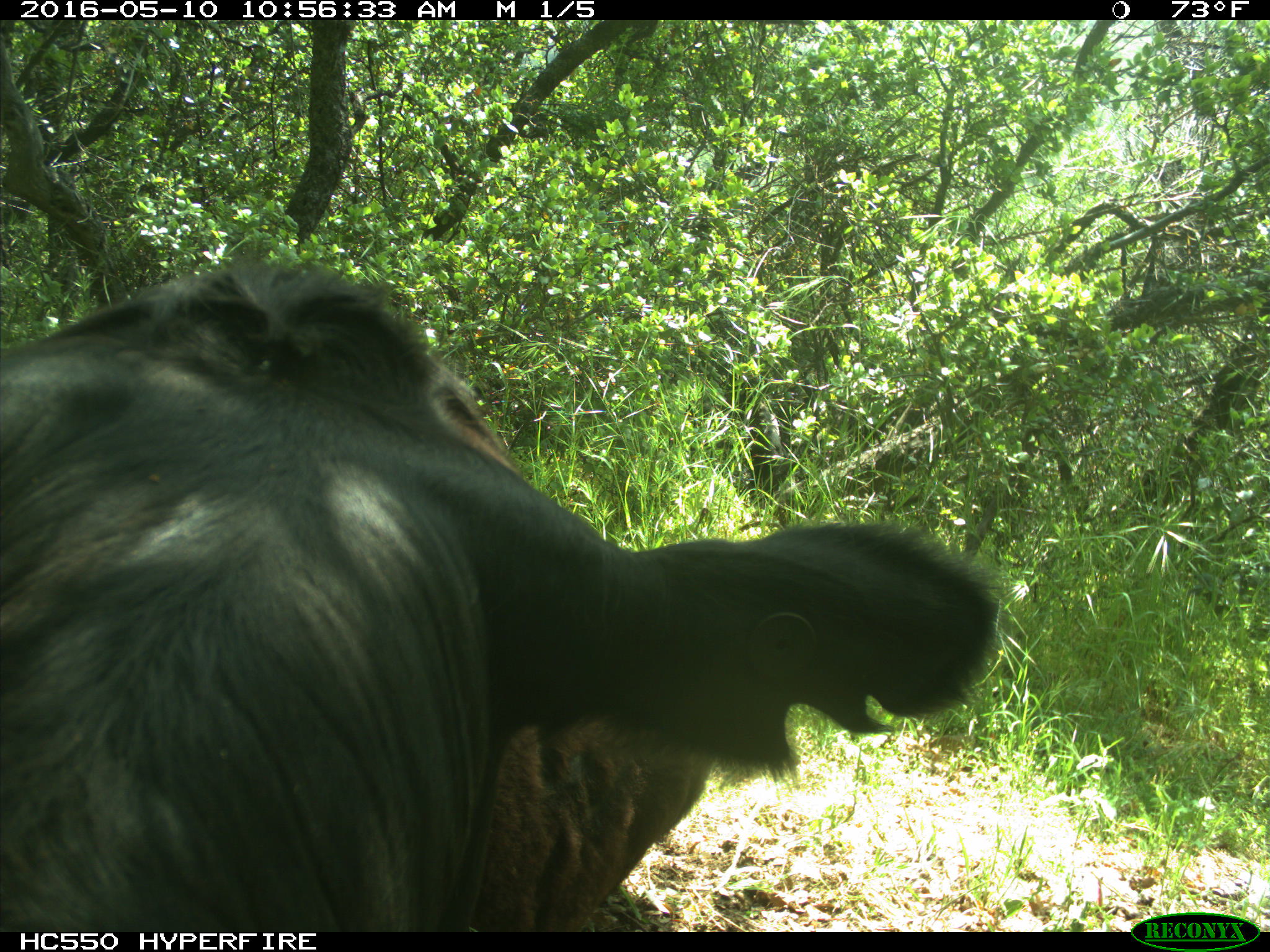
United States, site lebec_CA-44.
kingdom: Animalia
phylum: Chordata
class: Mammalia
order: Artiodactyla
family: Bovidae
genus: Bos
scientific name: Bos taurus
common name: domestic cow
Bos taurus (domestic cow).